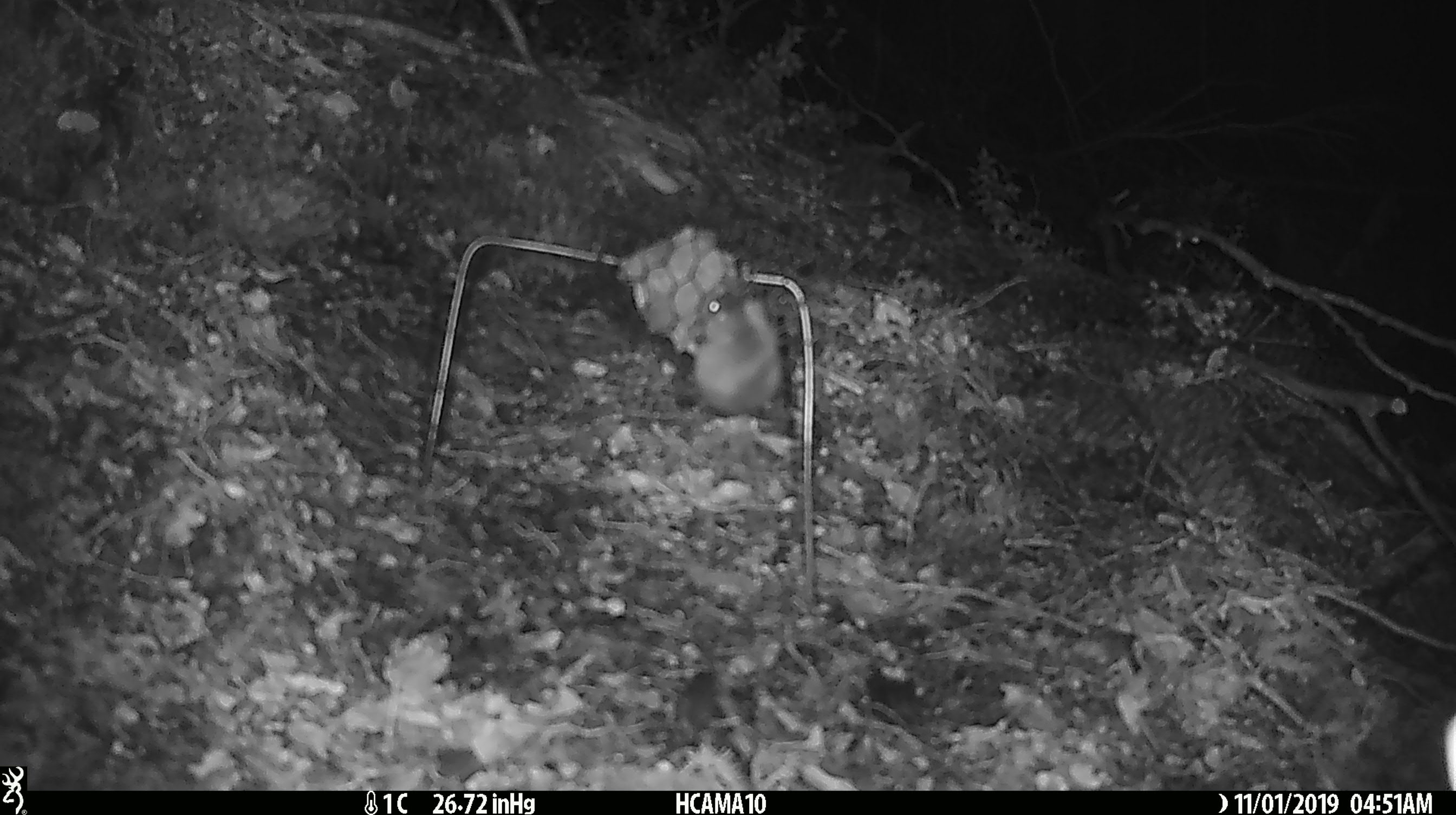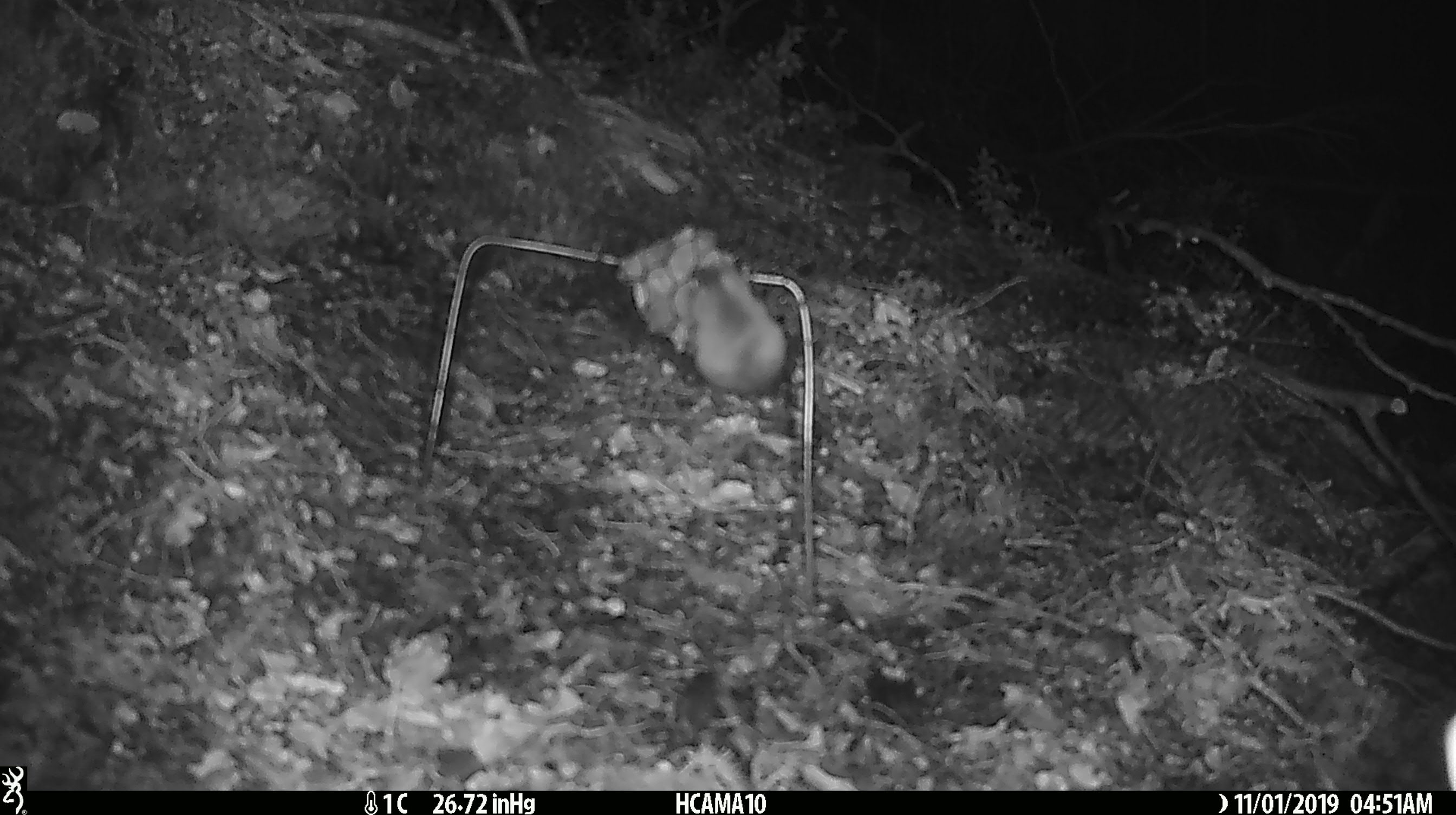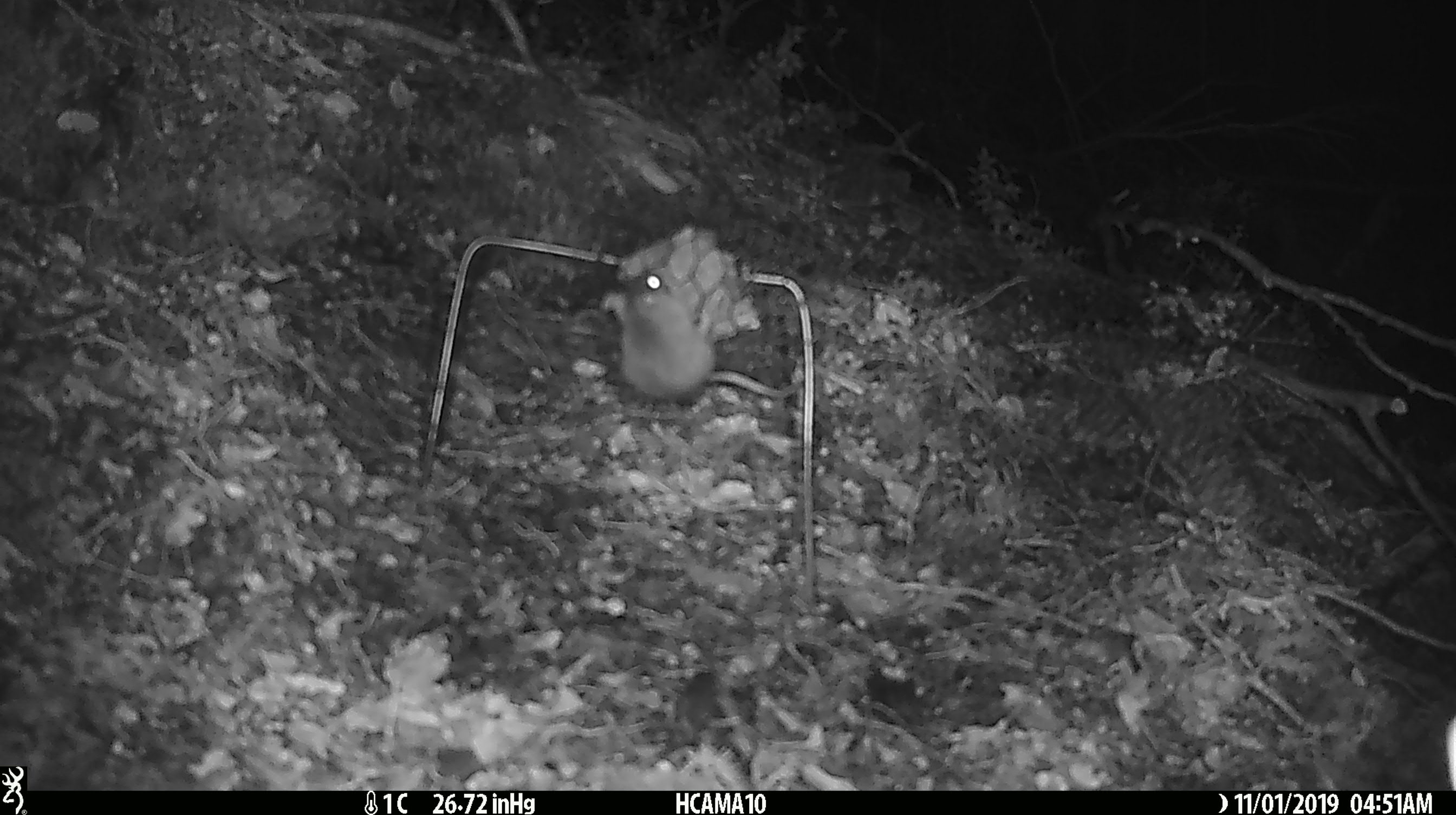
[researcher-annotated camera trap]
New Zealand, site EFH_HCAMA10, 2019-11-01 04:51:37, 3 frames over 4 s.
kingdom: Animalia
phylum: Chordata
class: Mammalia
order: Rodentia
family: Muridae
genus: Mus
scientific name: Mus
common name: mouse